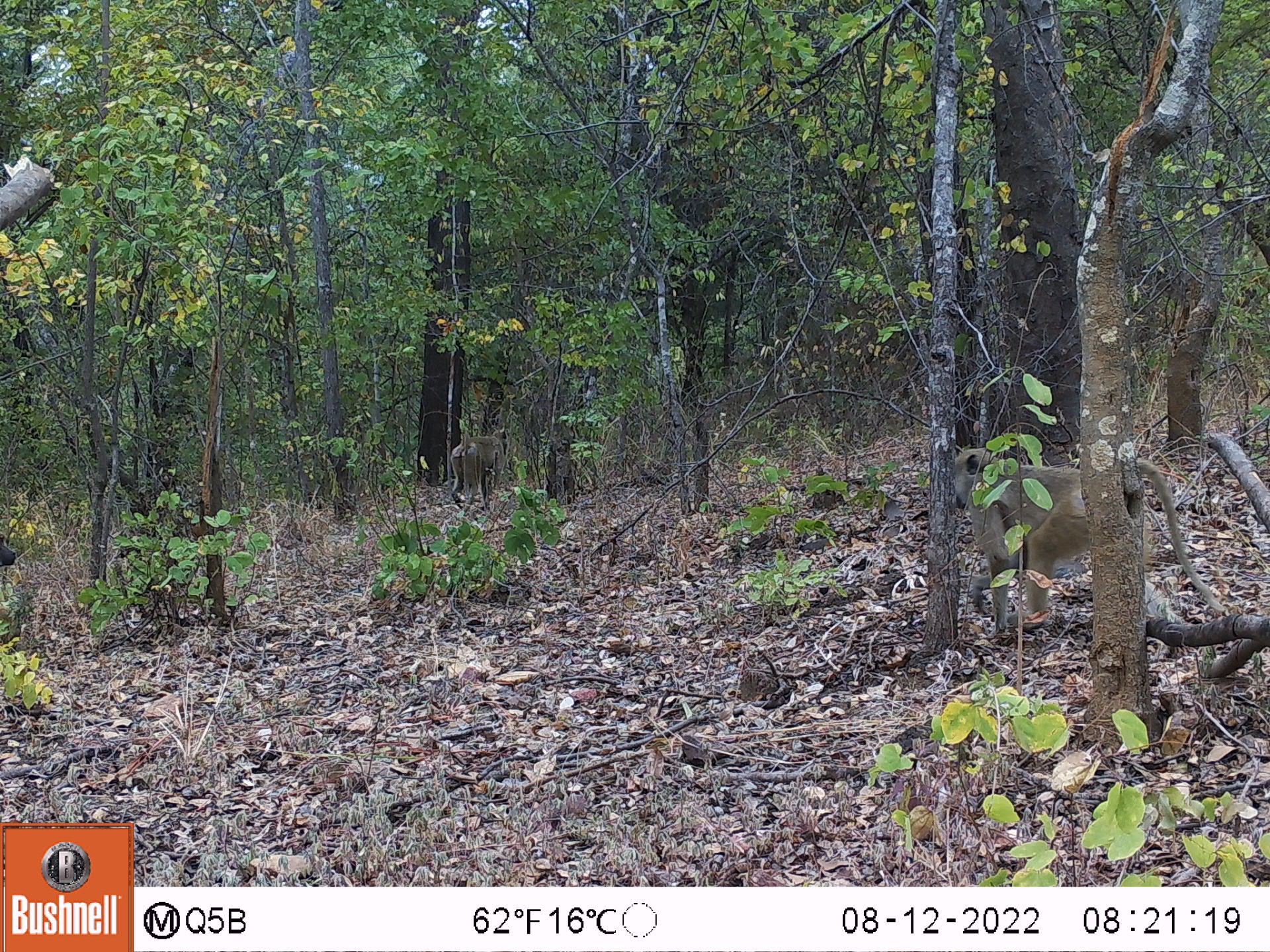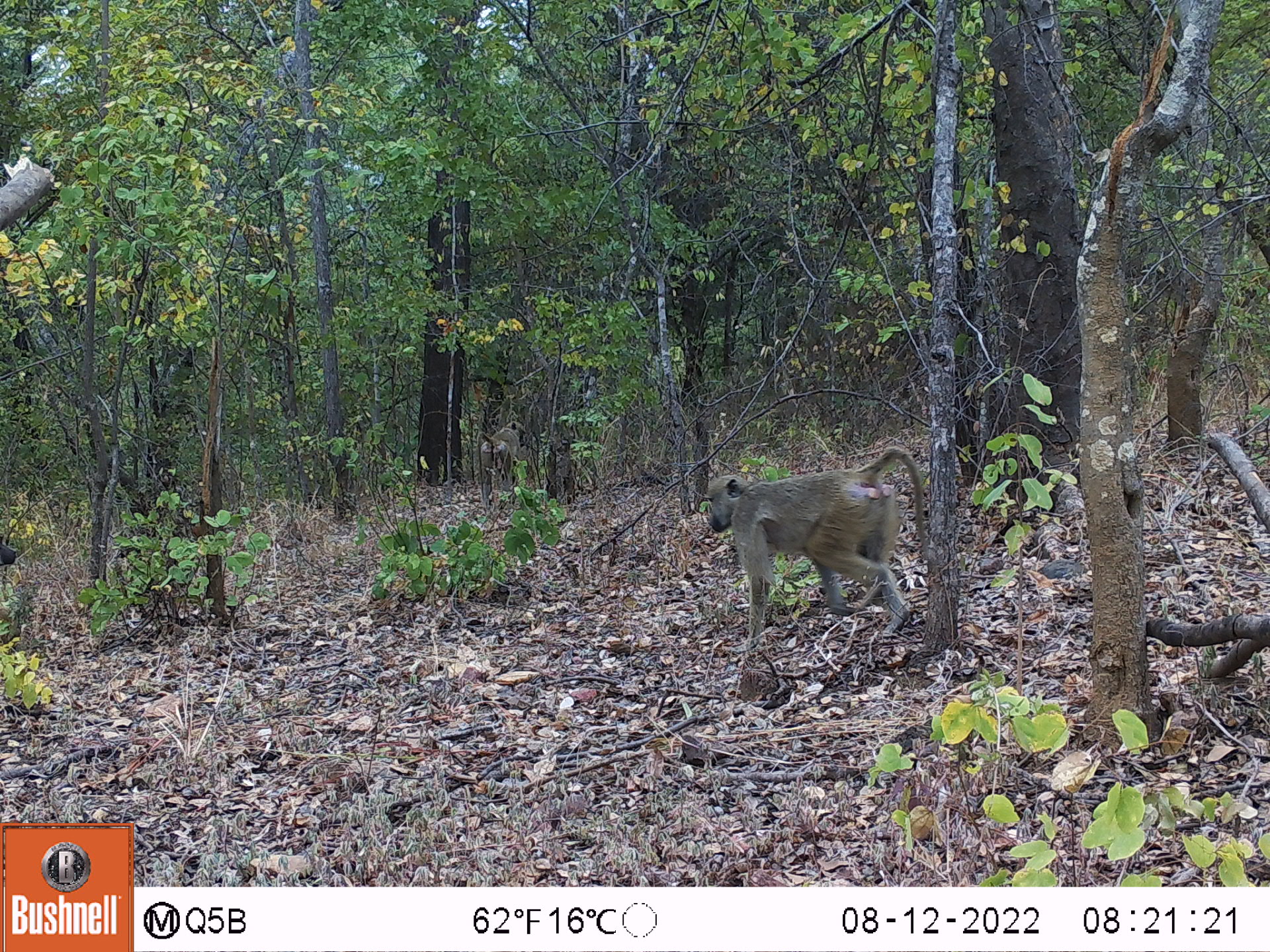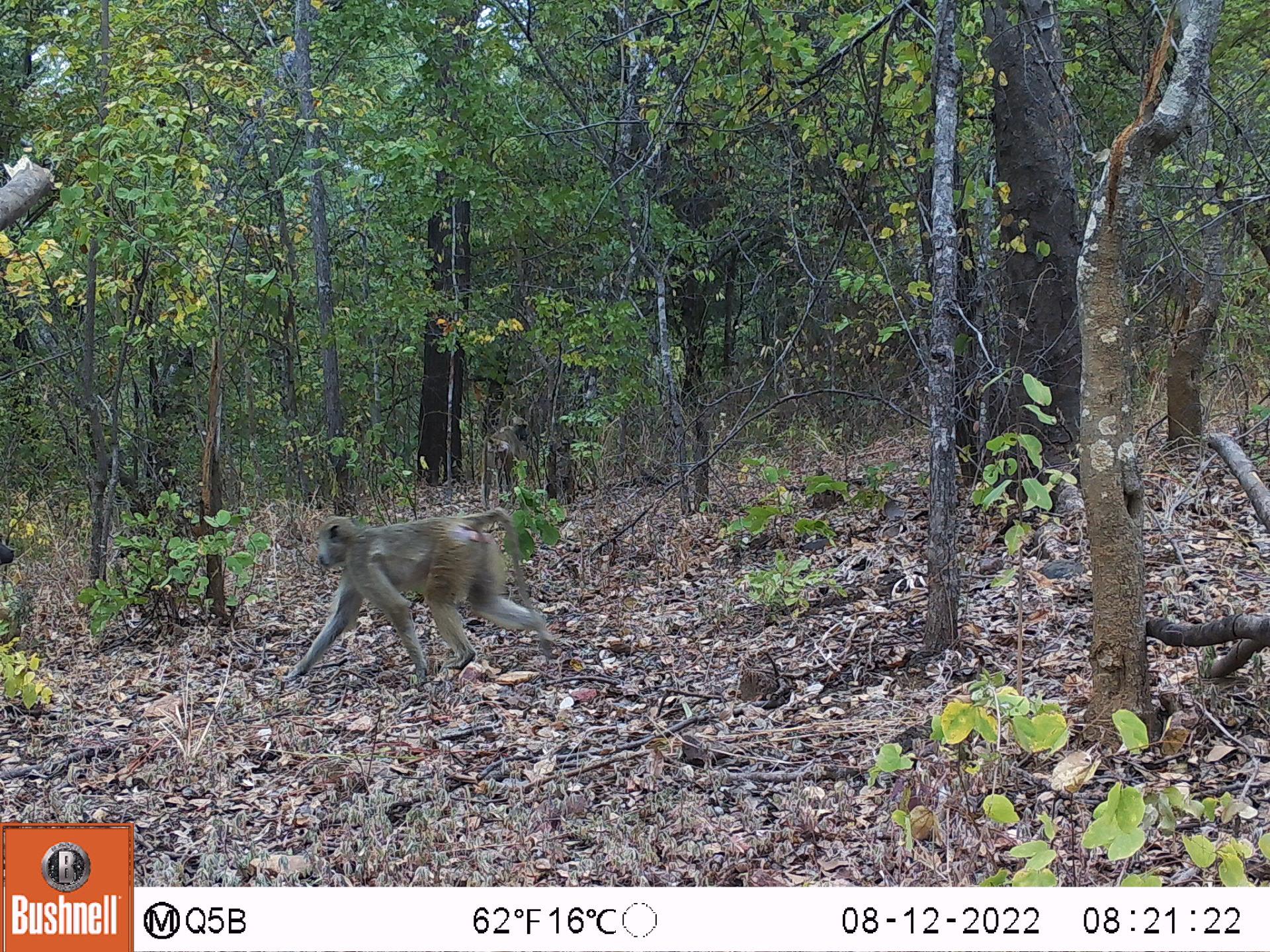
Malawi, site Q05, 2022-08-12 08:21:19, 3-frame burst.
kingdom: Animalia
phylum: Chordata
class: Mammalia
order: Primates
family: Cercopithecidae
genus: Papio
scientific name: Papio cynocephalus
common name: yellow baboon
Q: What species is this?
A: Yellow baboon (Papio cynocephalus).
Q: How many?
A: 3.